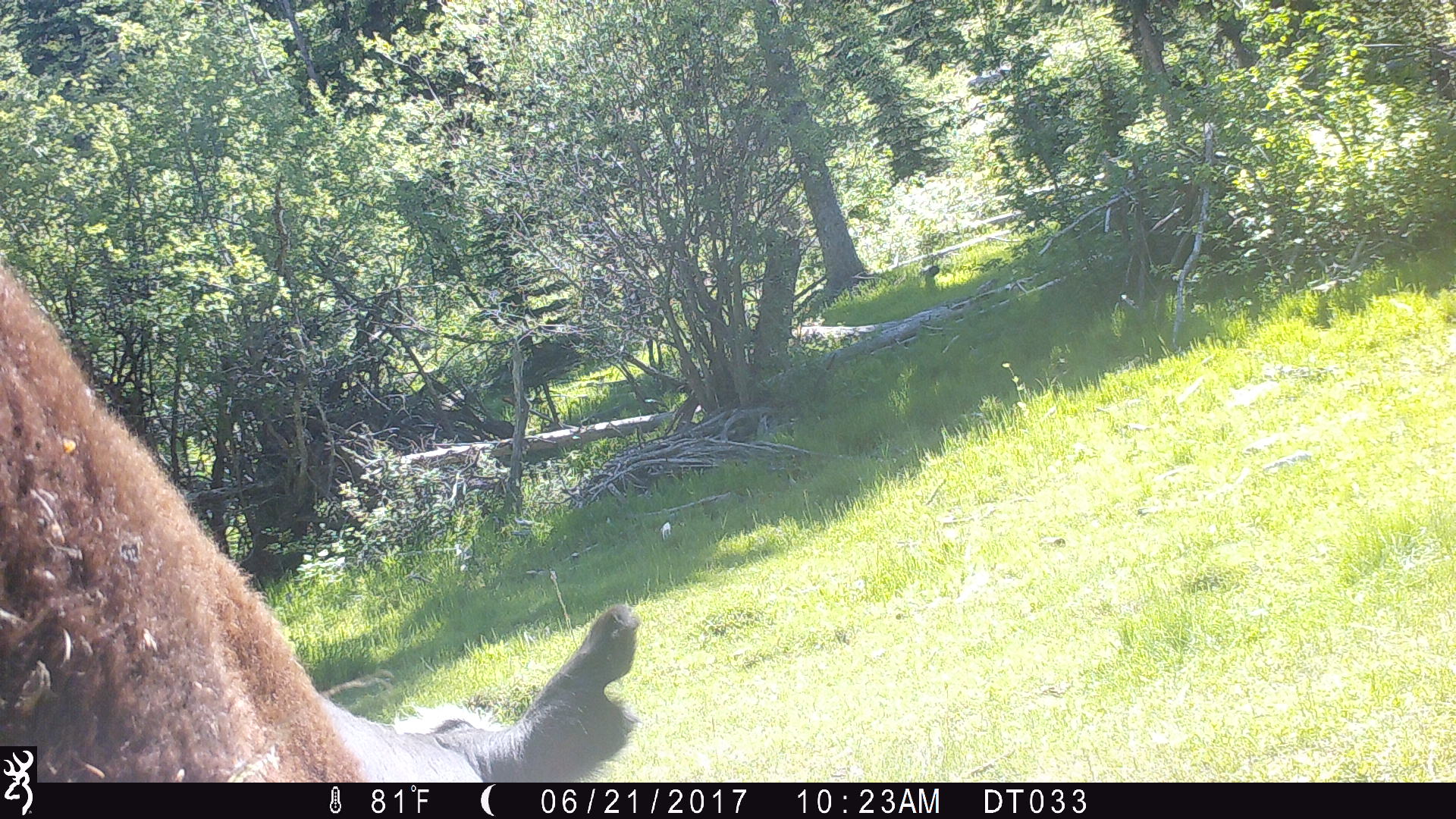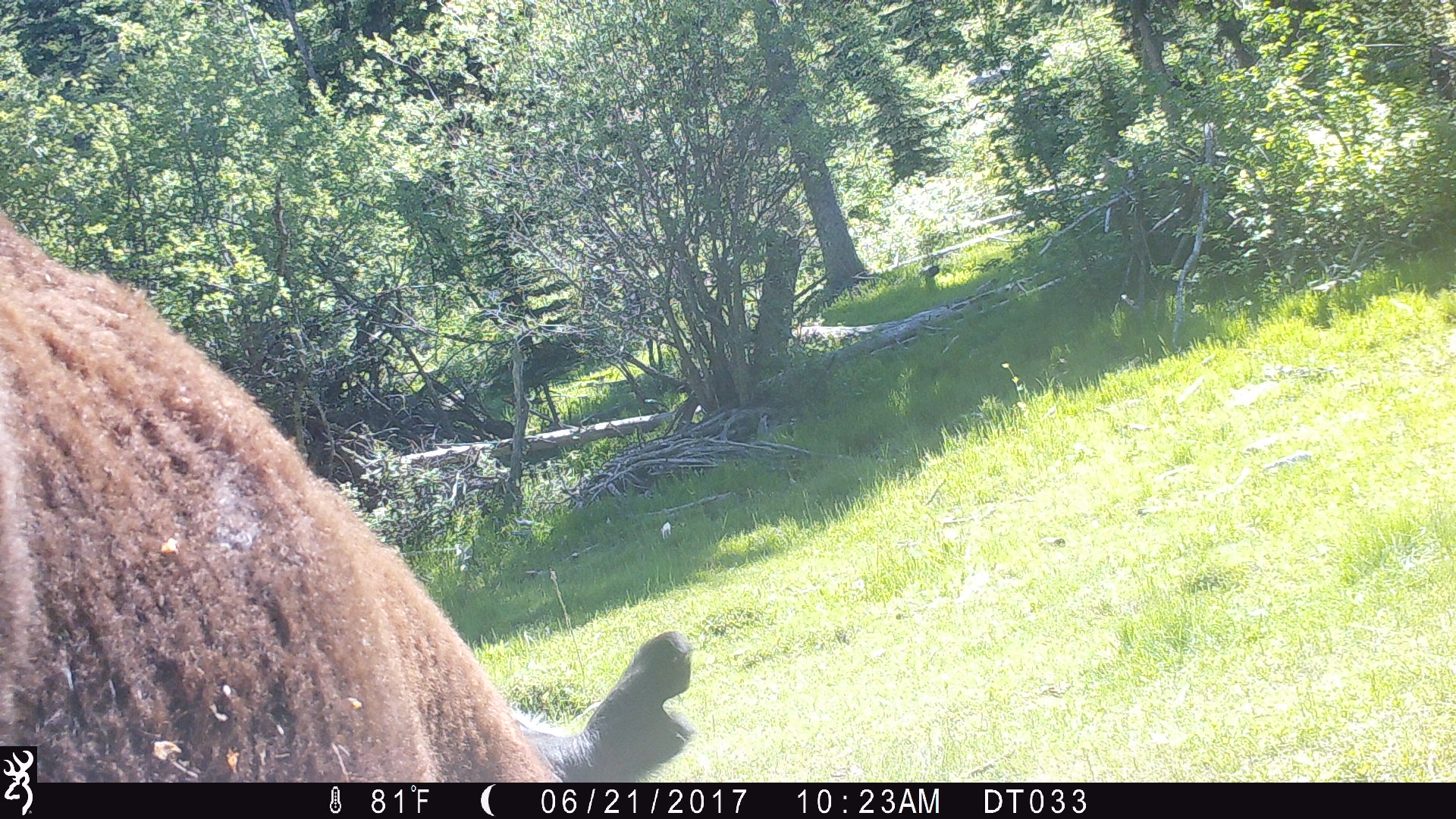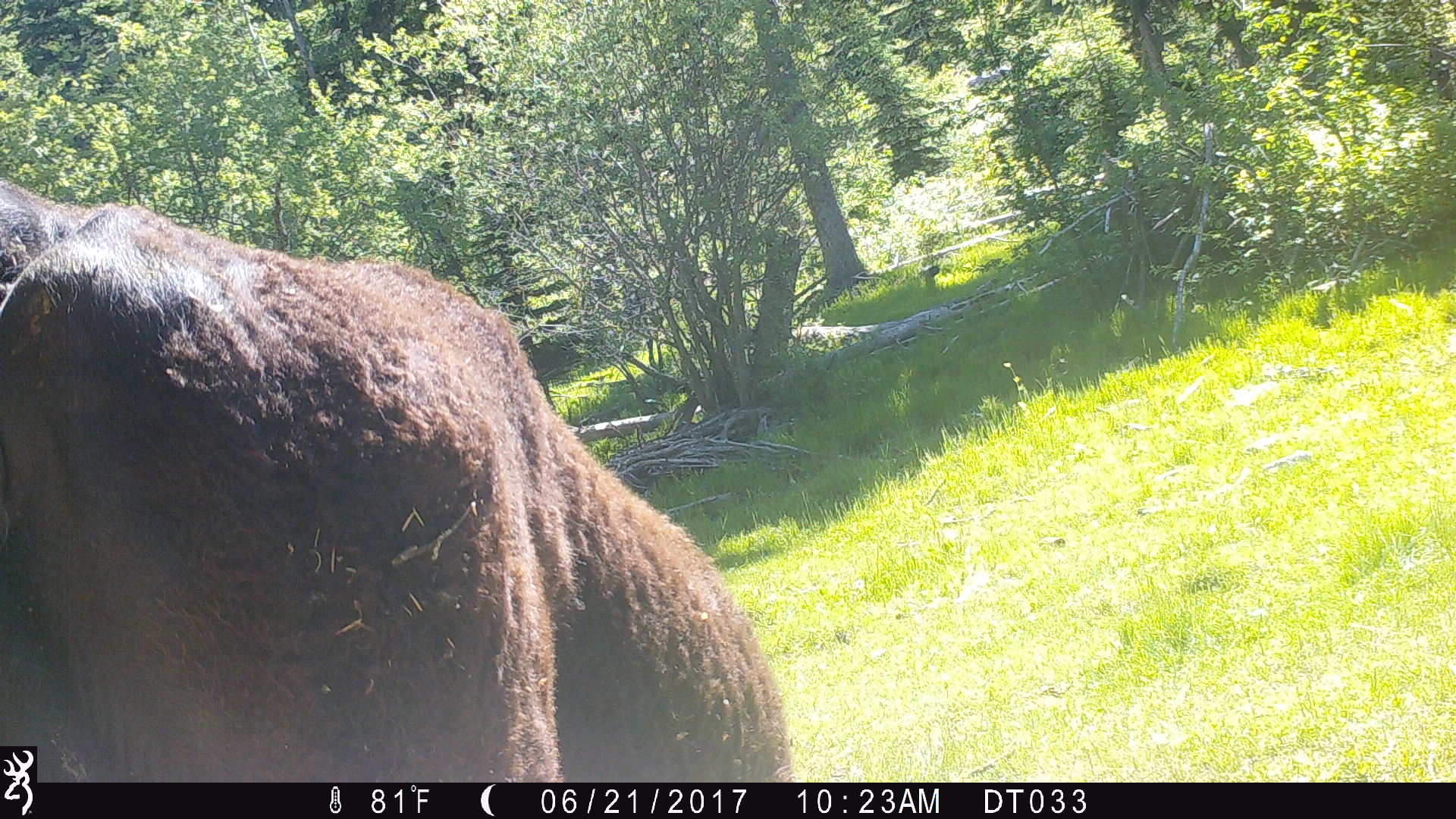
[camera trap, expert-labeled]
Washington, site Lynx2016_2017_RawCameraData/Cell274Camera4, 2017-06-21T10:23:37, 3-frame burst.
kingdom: Animalia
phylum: Chordata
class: Mammalia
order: Artiodactyla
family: Bovidae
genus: Bos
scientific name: Bos taurus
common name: domestic cattle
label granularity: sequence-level